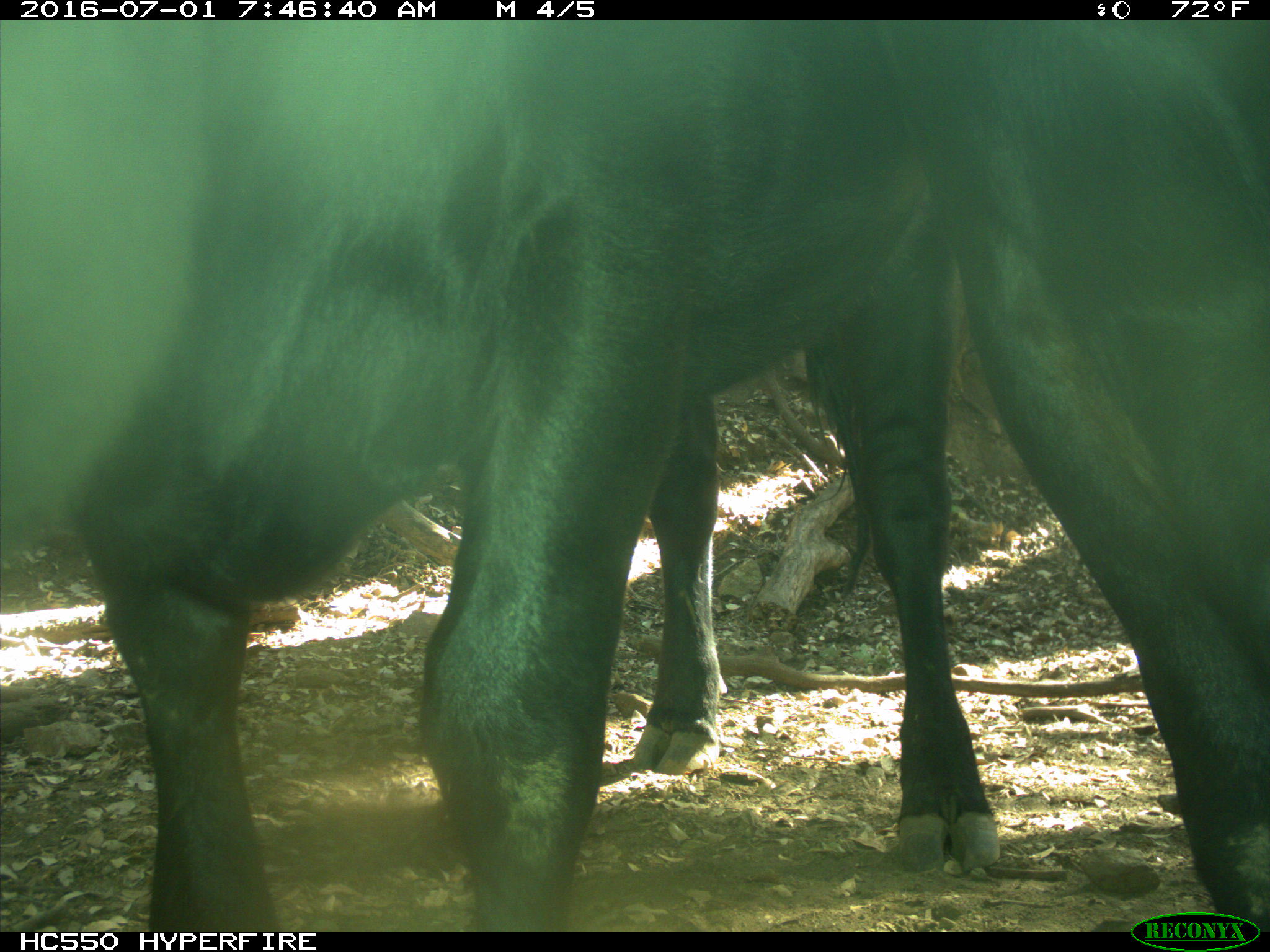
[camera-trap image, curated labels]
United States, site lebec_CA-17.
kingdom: Animalia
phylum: Chordata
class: Mammalia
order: Artiodactyla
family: Bovidae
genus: Bos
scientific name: Bos taurus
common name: domestic cow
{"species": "Bos taurus (domestic cow)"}